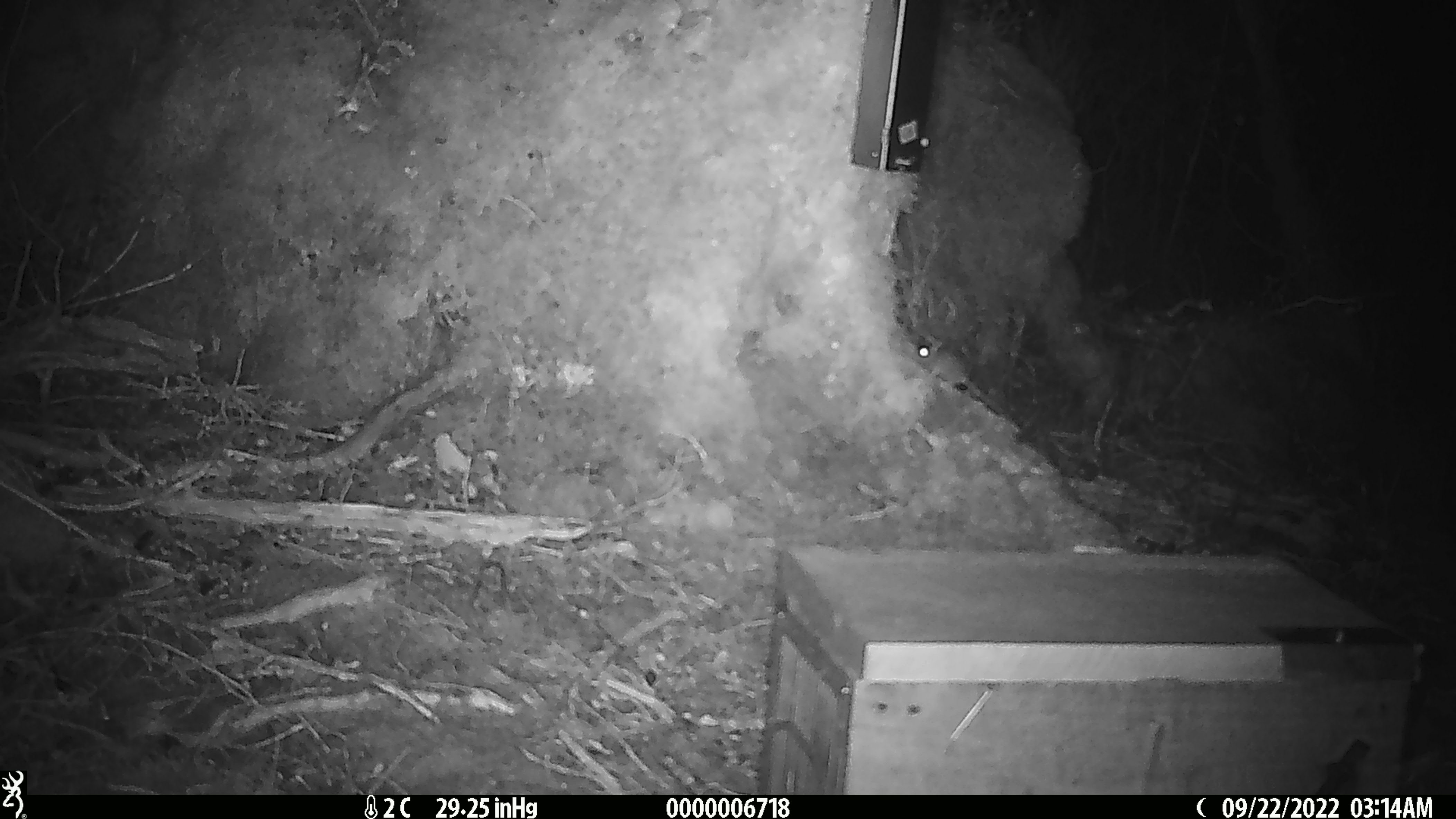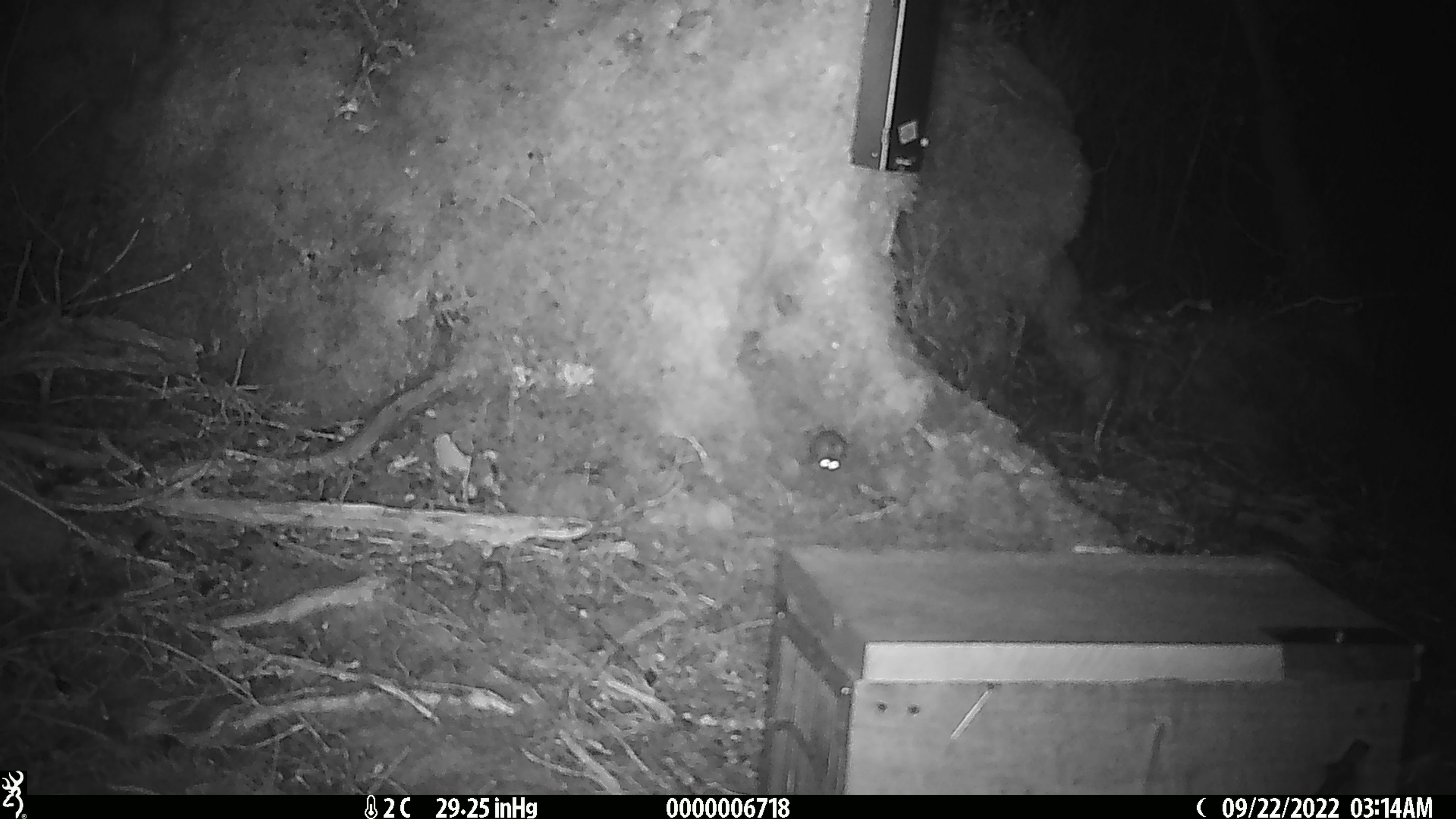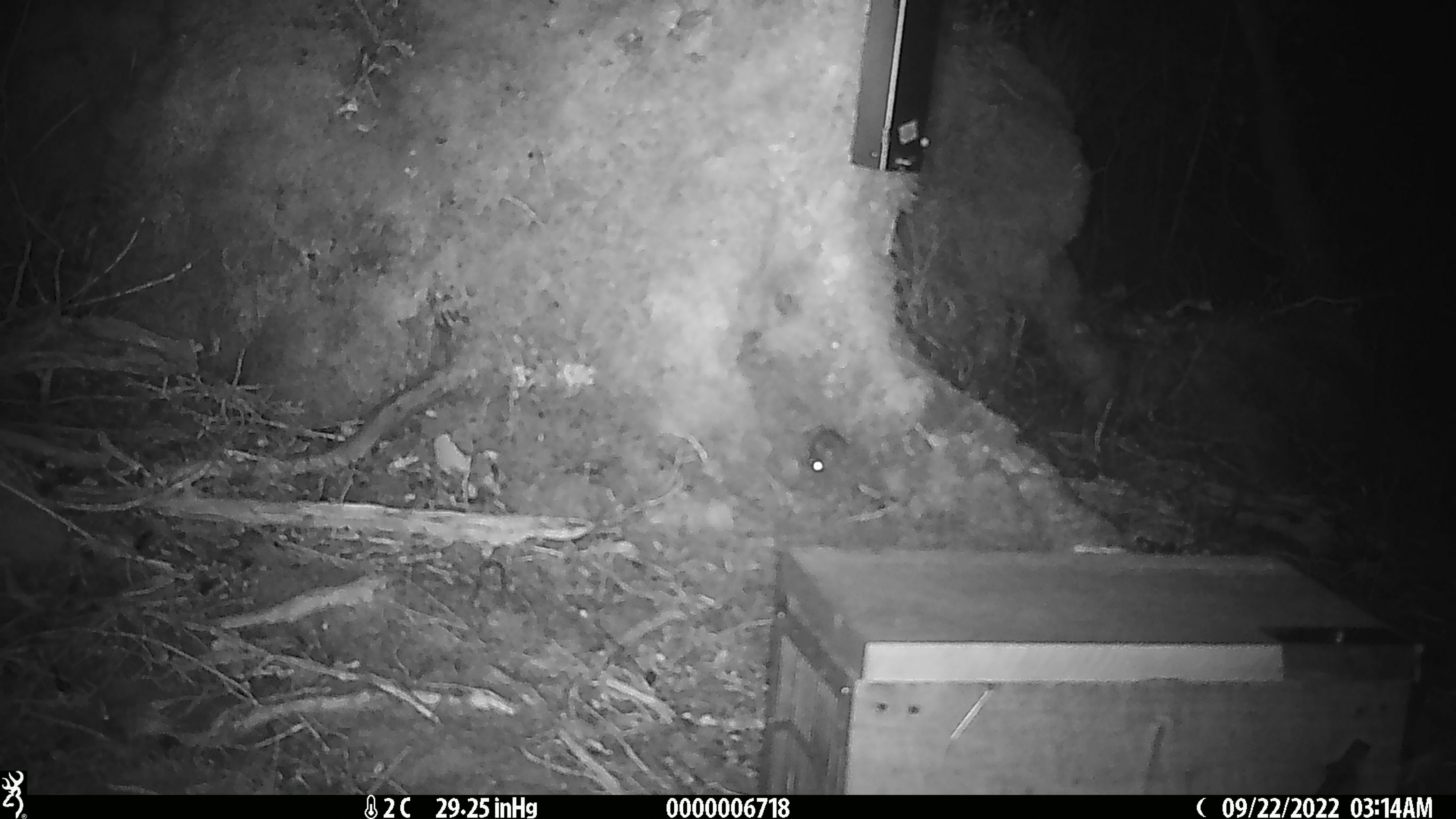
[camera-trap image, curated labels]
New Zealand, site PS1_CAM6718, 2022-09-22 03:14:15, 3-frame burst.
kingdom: Animalia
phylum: Chordata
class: Mammalia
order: Rodentia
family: Muridae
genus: Mus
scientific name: Mus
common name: mouse